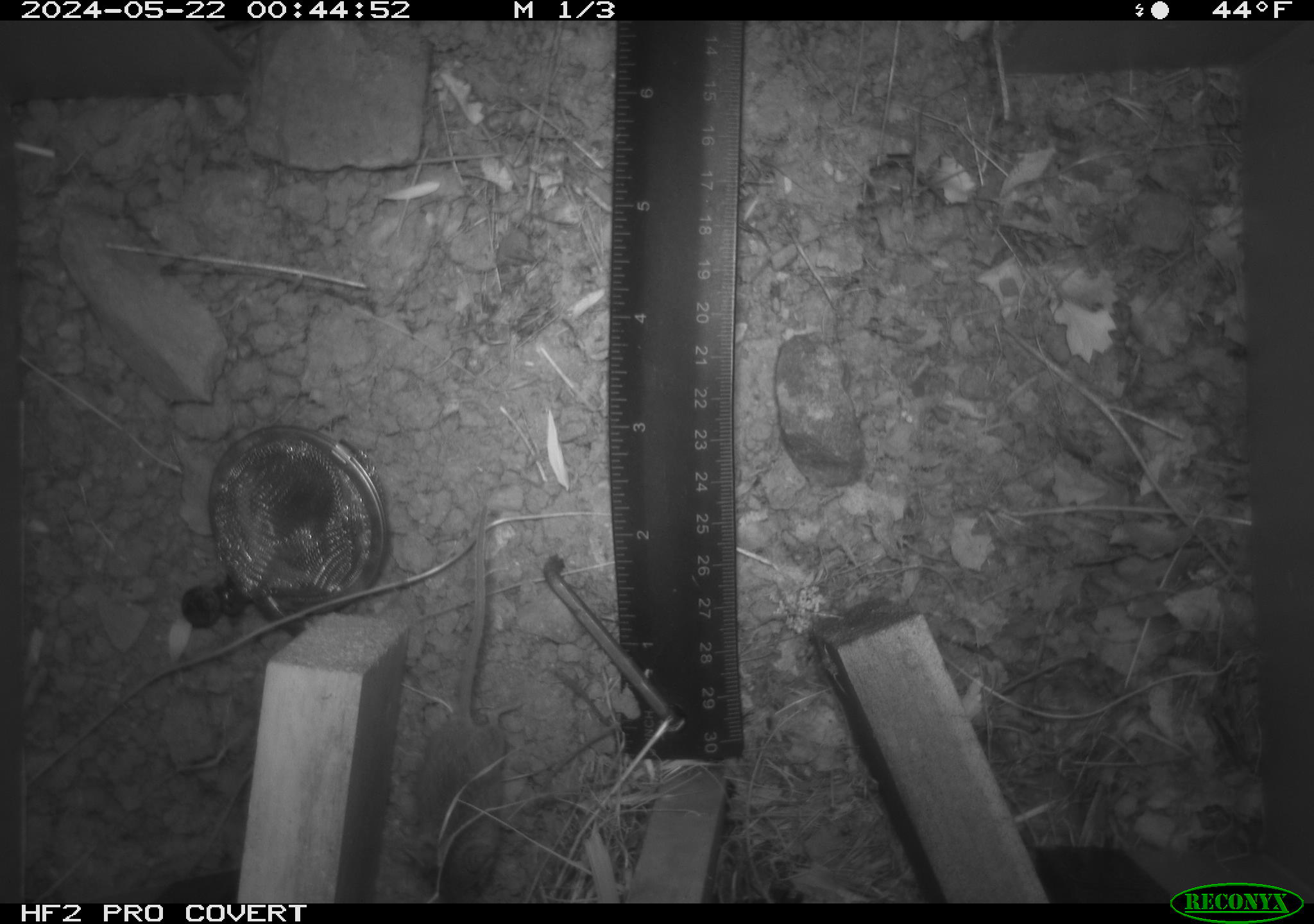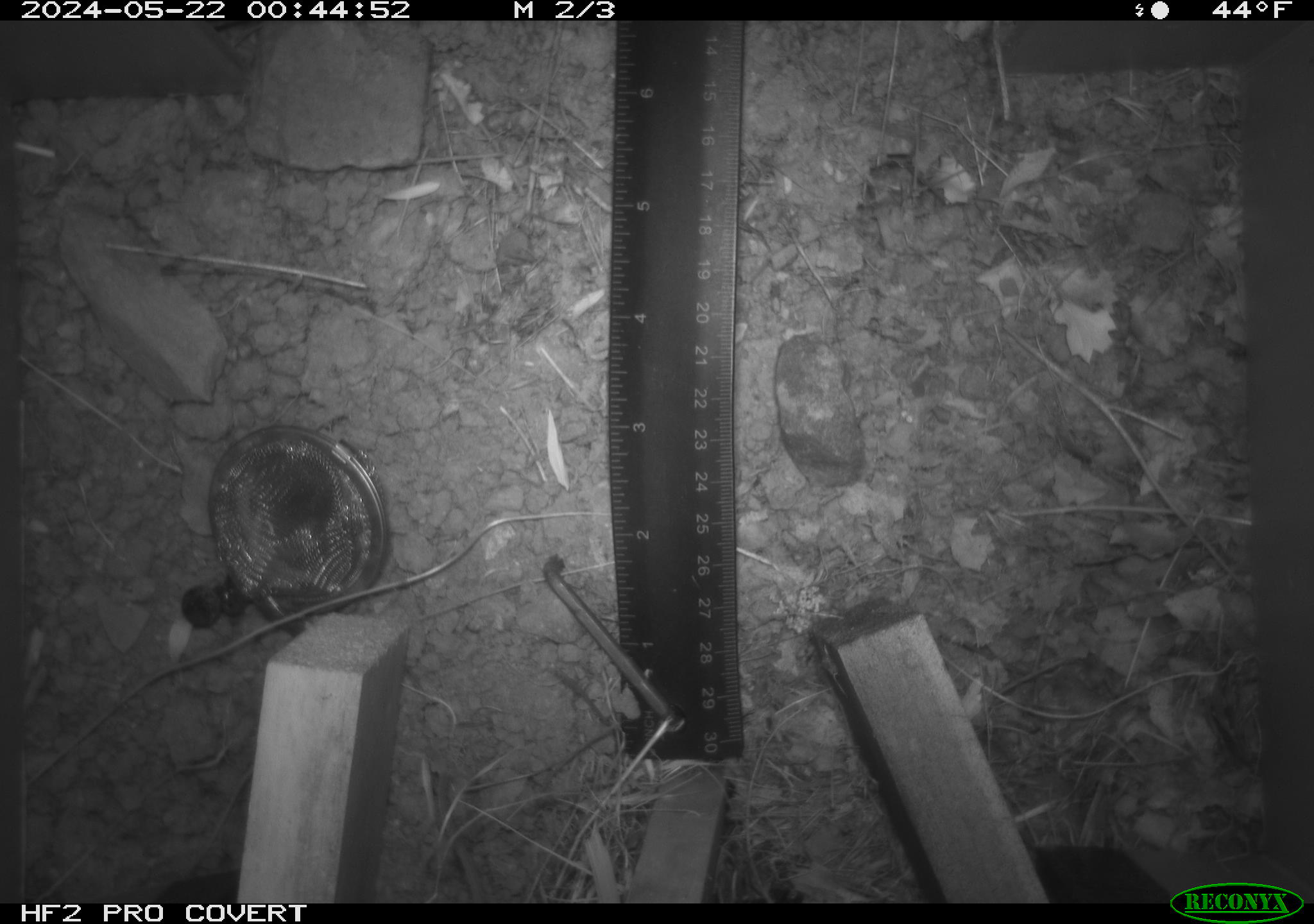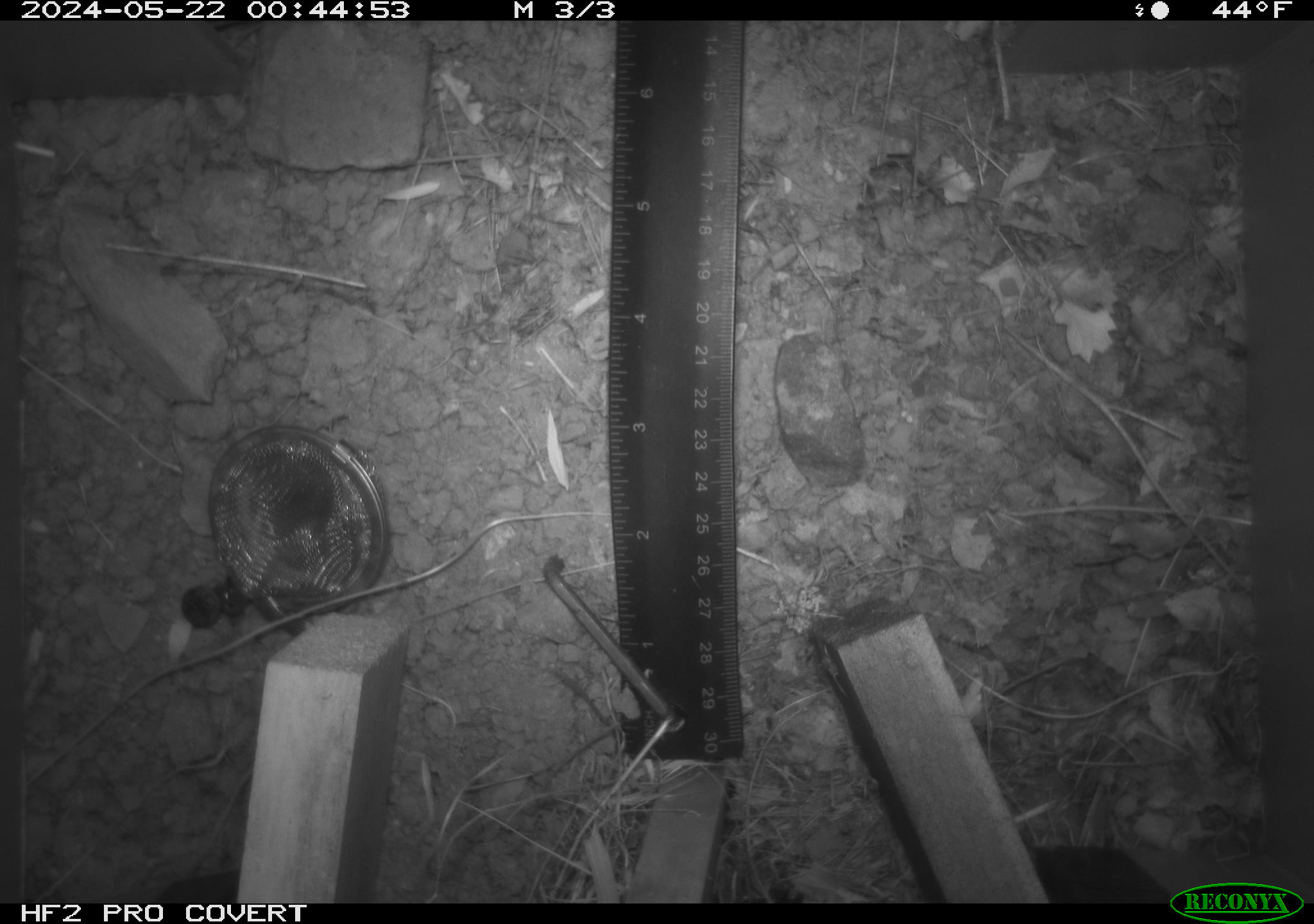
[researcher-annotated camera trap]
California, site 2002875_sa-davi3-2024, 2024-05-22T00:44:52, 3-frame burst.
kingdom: Animalia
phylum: Chordata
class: Mammalia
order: Rodentia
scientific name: Rodentia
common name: mouse species